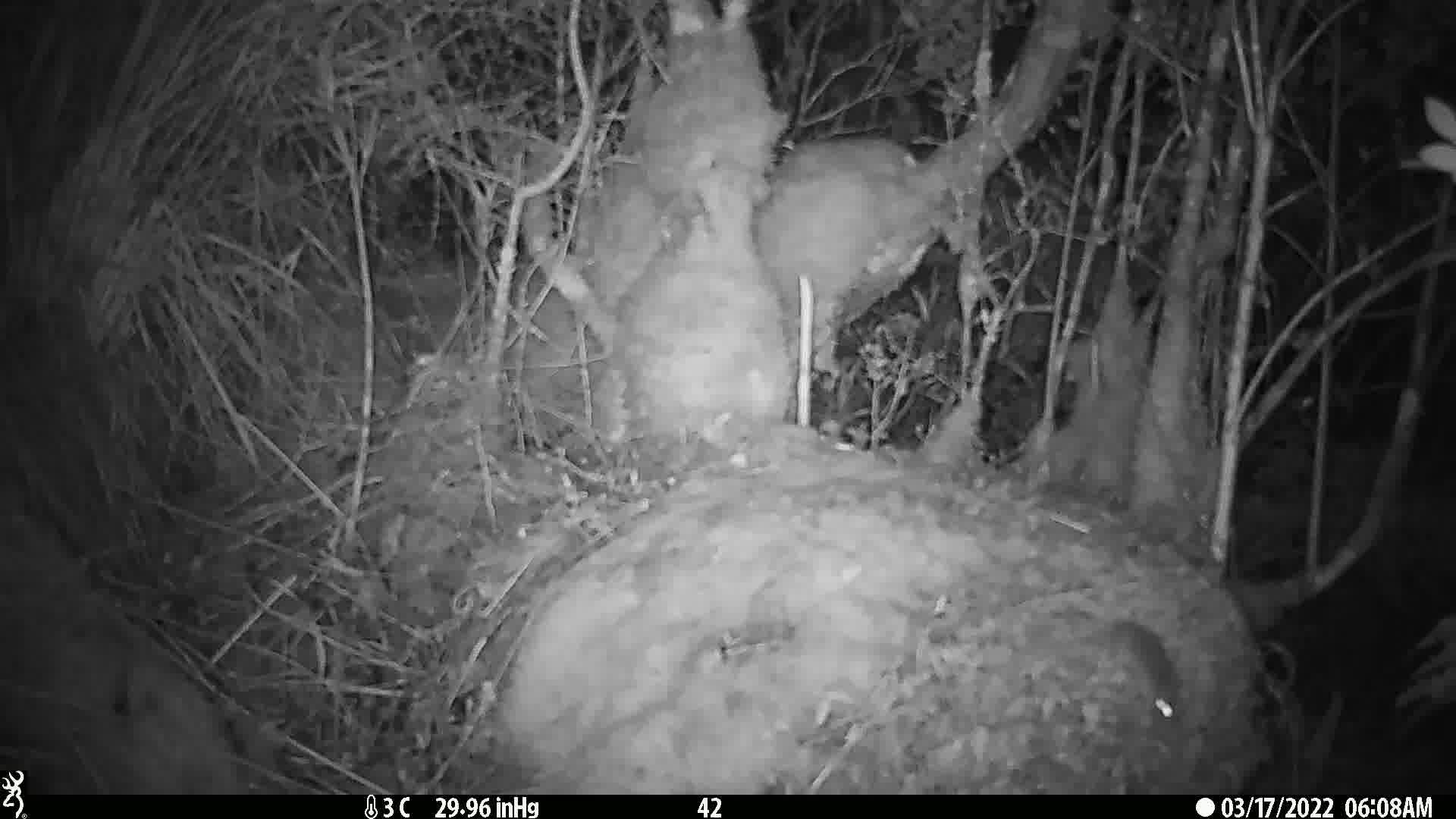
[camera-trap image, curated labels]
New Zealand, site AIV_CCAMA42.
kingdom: Animalia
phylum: Chordata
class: Mammalia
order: Rodentia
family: Muridae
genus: Mus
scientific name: Mus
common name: mouse